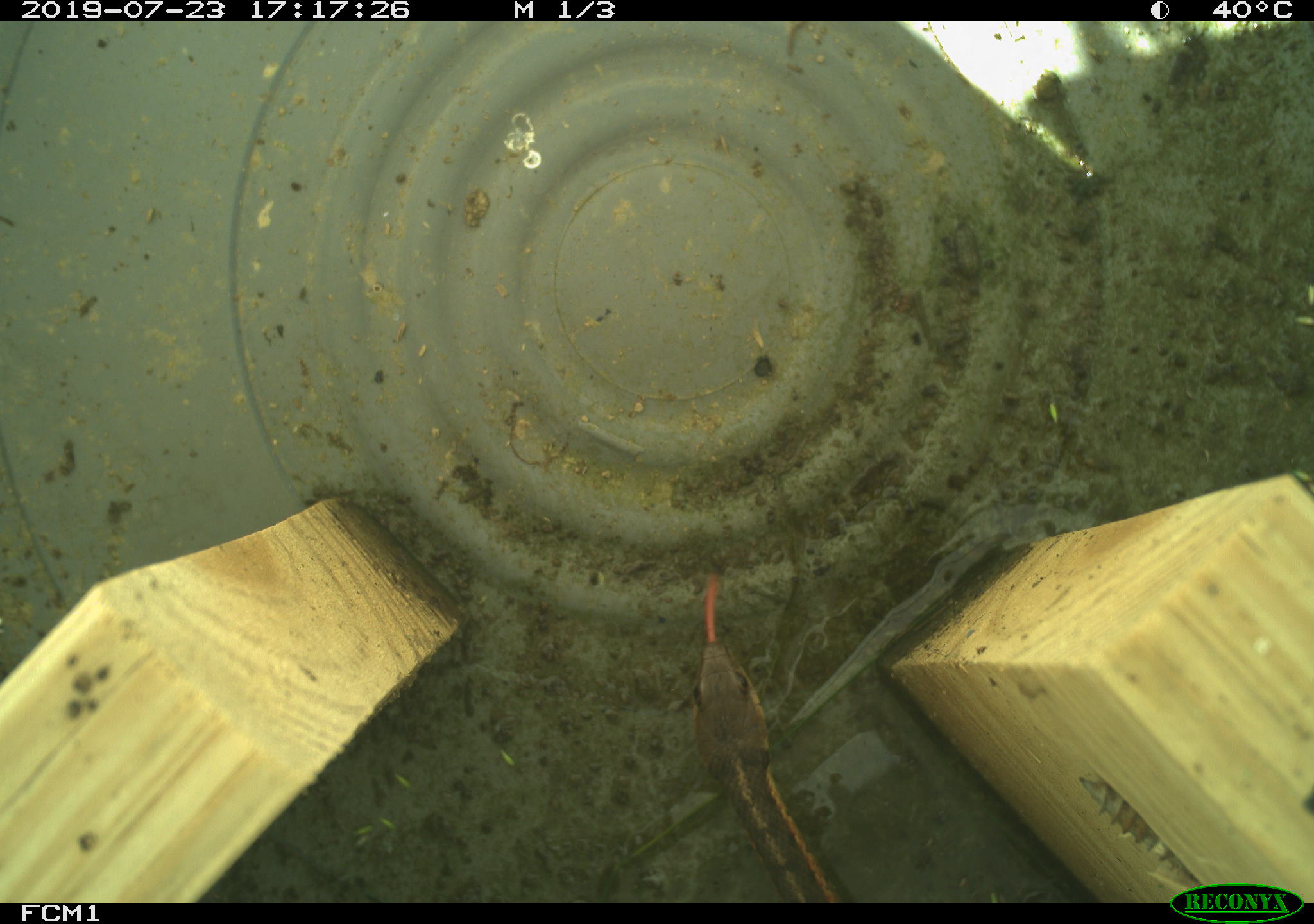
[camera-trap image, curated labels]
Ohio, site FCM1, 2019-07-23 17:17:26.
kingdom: Animalia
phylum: Chordata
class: Reptilia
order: Squamata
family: Colubridae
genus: Thamnophis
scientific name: Thamnophis sirtalis sirtalis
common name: eastern gartersnake